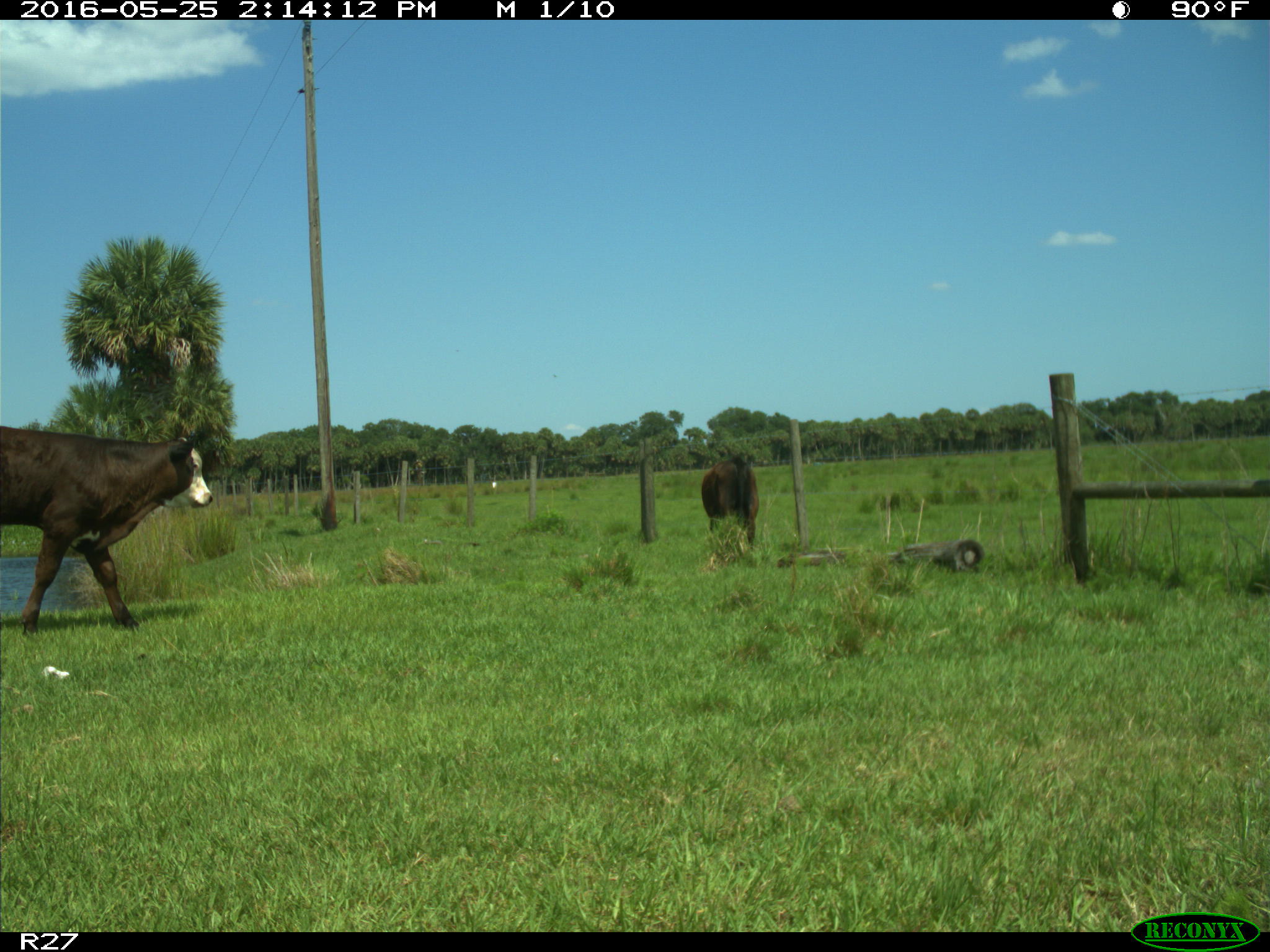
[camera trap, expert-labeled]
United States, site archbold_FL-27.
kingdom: Animalia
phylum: Chordata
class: Mammalia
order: Artiodactyla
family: Bovidae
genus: Bos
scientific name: Bos taurus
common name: domestic cow